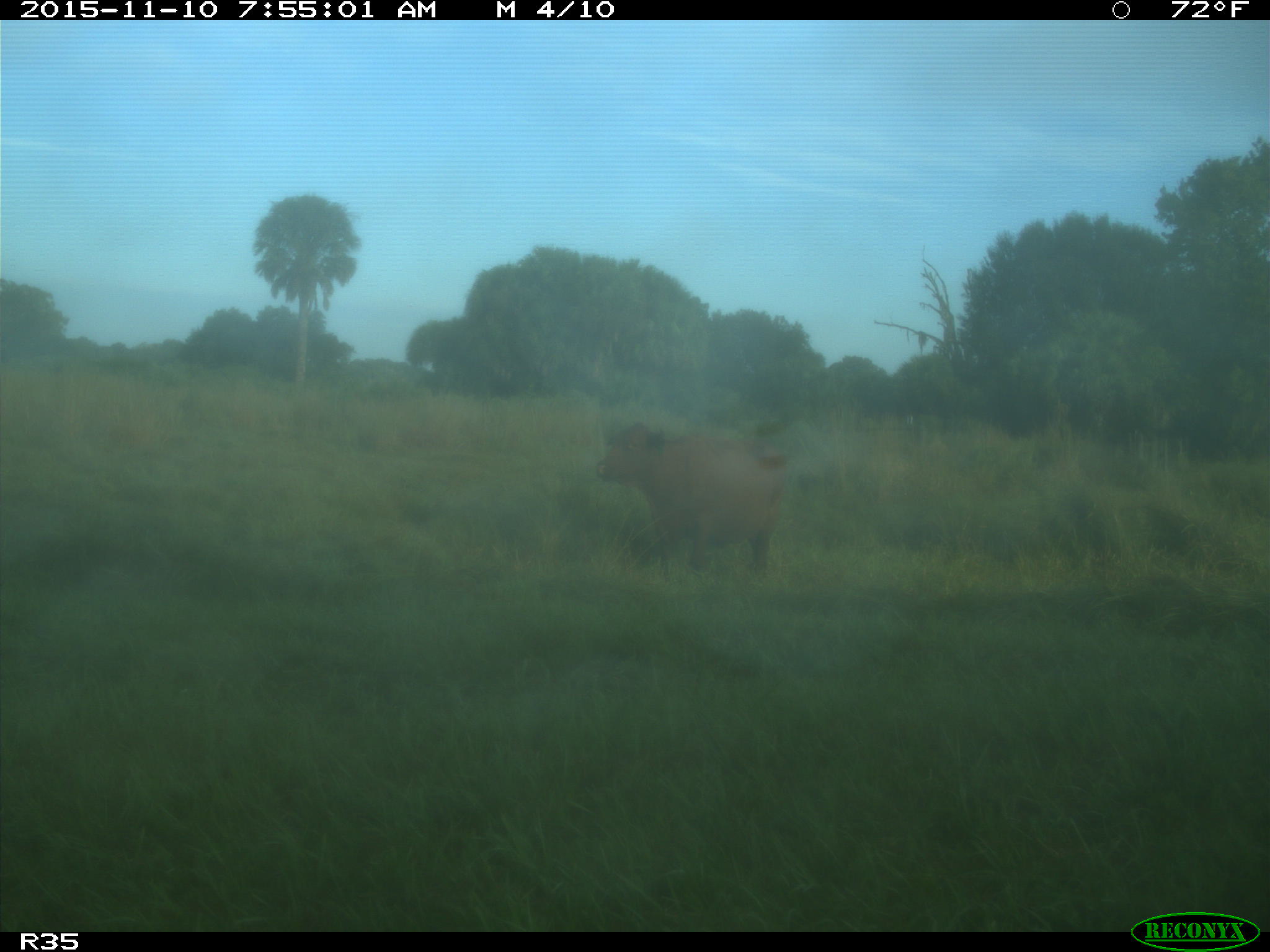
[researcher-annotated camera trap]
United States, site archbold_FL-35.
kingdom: Animalia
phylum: Chordata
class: Mammalia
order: Artiodactyla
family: Bovidae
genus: Bos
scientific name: Bos taurus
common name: domestic cow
Bos taurus (domestic cow).